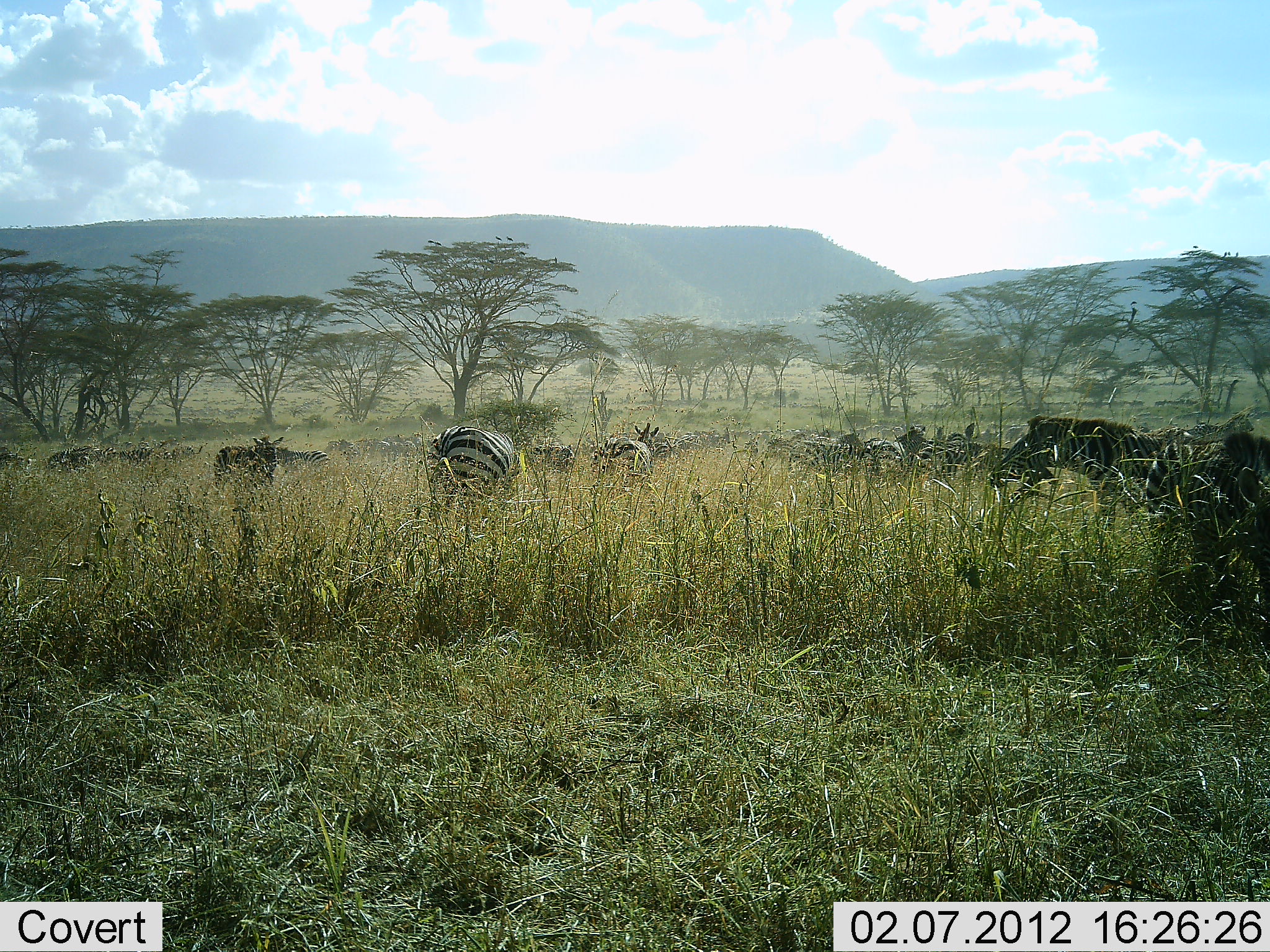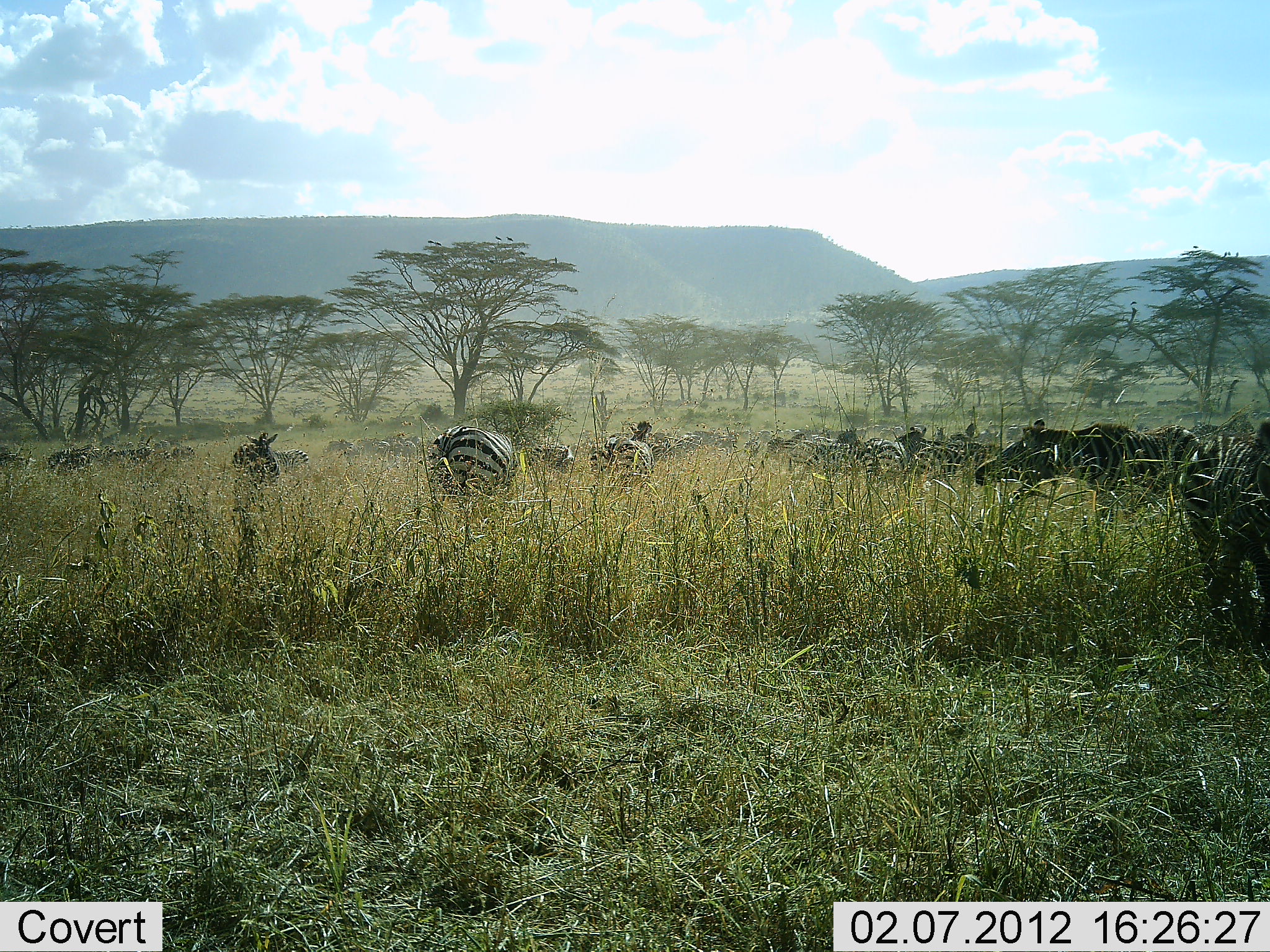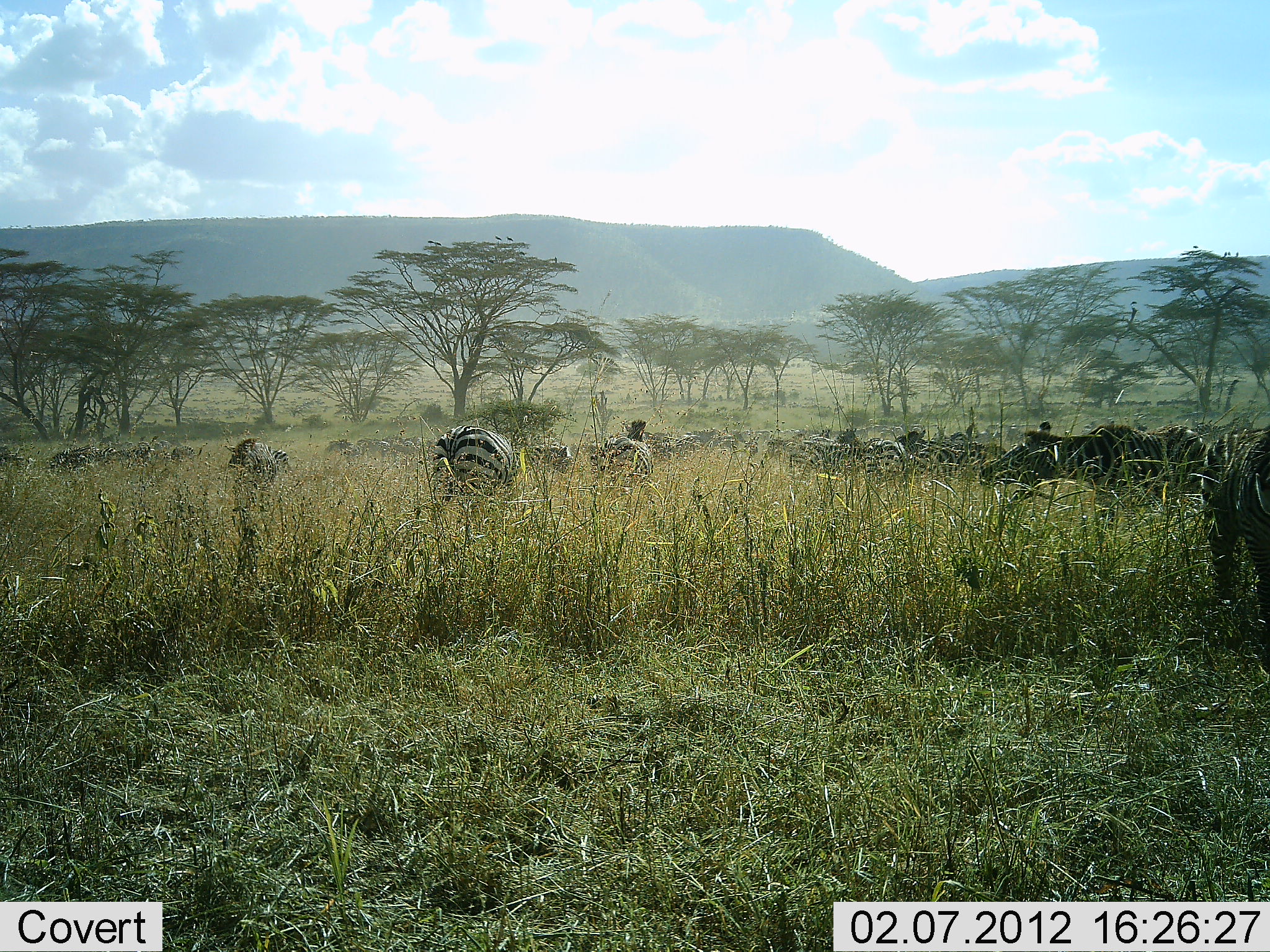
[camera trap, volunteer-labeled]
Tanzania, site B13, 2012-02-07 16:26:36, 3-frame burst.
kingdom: Animalia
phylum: Chordata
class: Mammalia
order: Perissodactyla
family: Equidae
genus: Equus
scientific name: Equus quagga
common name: plains zebra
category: zebra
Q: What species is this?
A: Zebra (plains zebra) (Equus quagga).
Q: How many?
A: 11-50.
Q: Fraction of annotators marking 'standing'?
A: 65%.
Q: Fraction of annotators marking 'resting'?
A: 0%.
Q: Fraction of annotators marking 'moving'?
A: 50%.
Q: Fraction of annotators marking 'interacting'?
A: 0%.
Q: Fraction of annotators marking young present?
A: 0%.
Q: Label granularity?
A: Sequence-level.